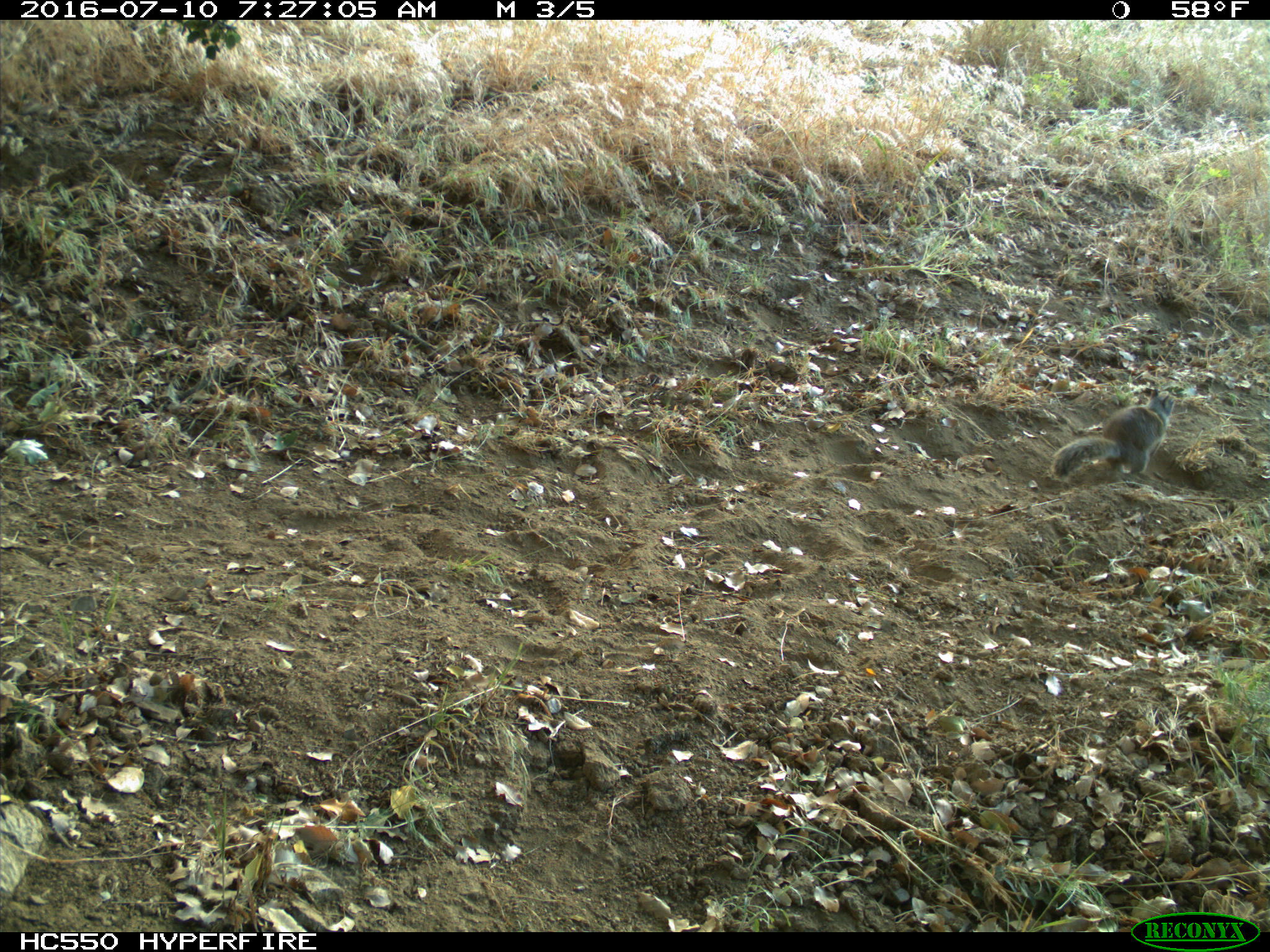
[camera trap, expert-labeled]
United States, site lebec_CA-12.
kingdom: Animalia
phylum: Chordata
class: Mammalia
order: Rodentia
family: Sciuridae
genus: Otospermophilus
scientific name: Otospermophilus beecheyi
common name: california ground squirrel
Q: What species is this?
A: Otospermophilus beecheyi (california ground squirrel).